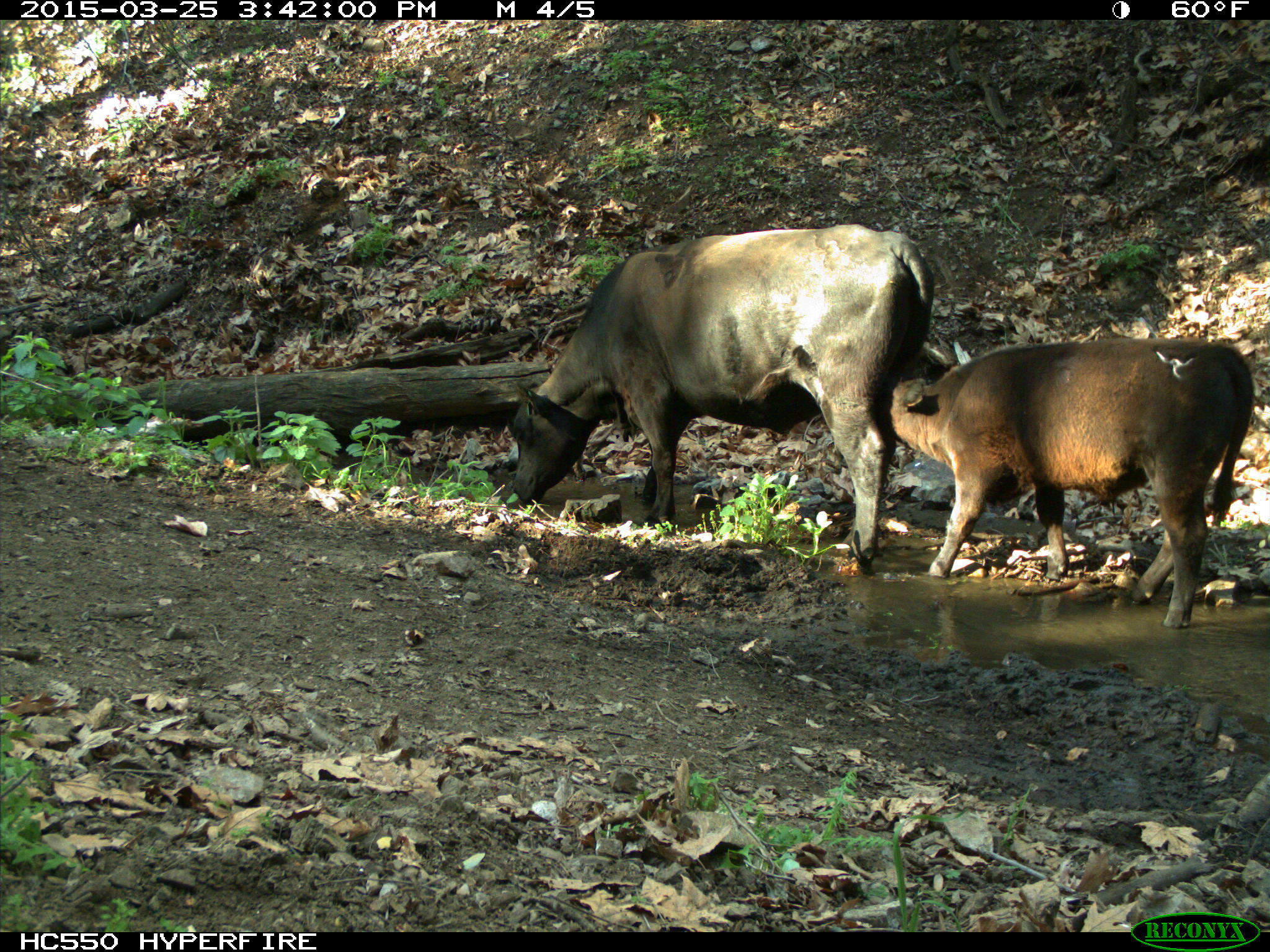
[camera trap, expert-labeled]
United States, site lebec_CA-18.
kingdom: Animalia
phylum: Chordata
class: Mammalia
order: Artiodactyla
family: Bovidae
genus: Bos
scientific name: Bos taurus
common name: domestic cow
Bos taurus (domestic cow).